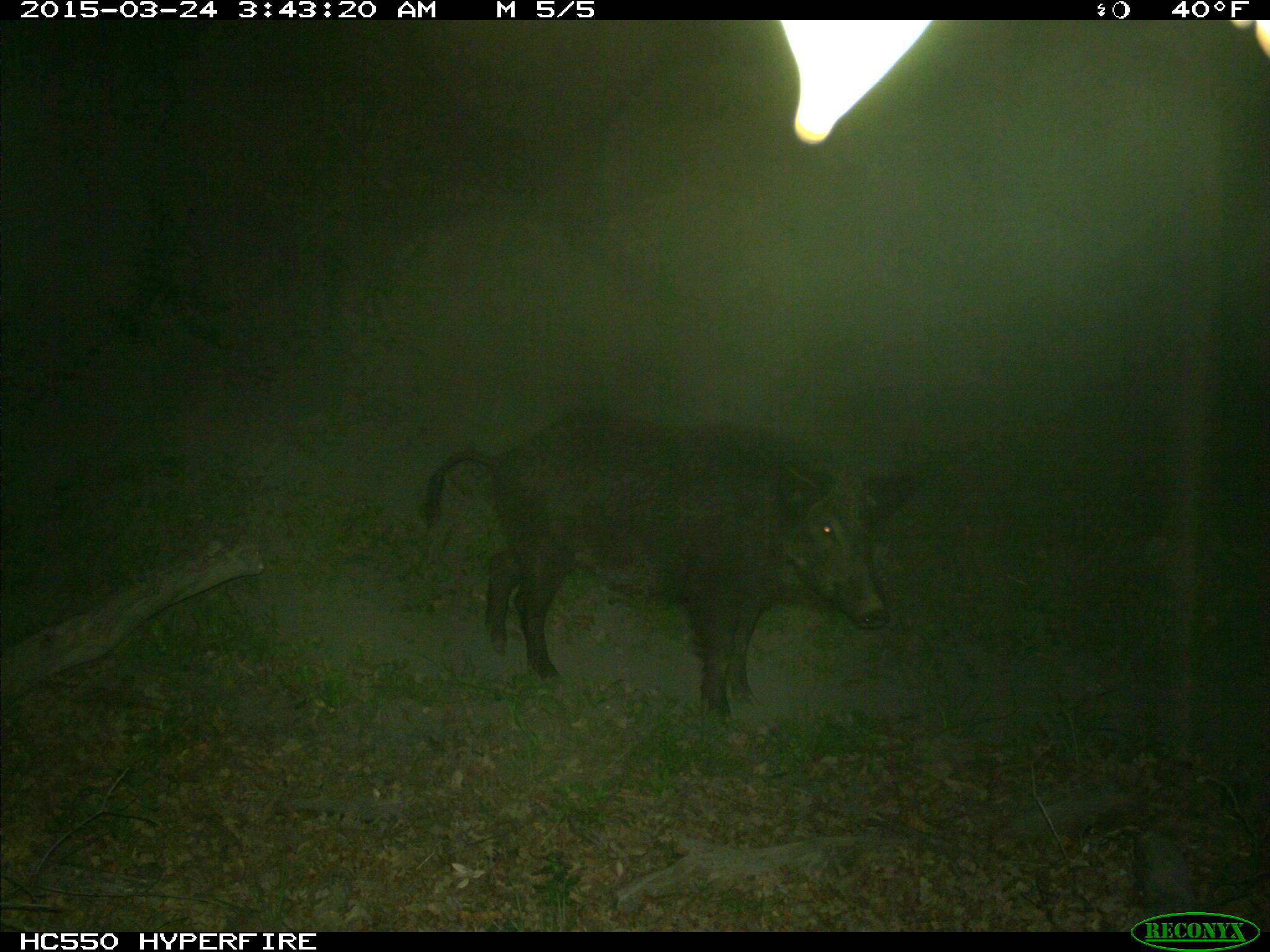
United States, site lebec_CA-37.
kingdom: Animalia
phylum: Chordata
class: Mammalia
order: Artiodactyla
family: Suidae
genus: Sus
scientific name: Sus scrofa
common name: wild boar